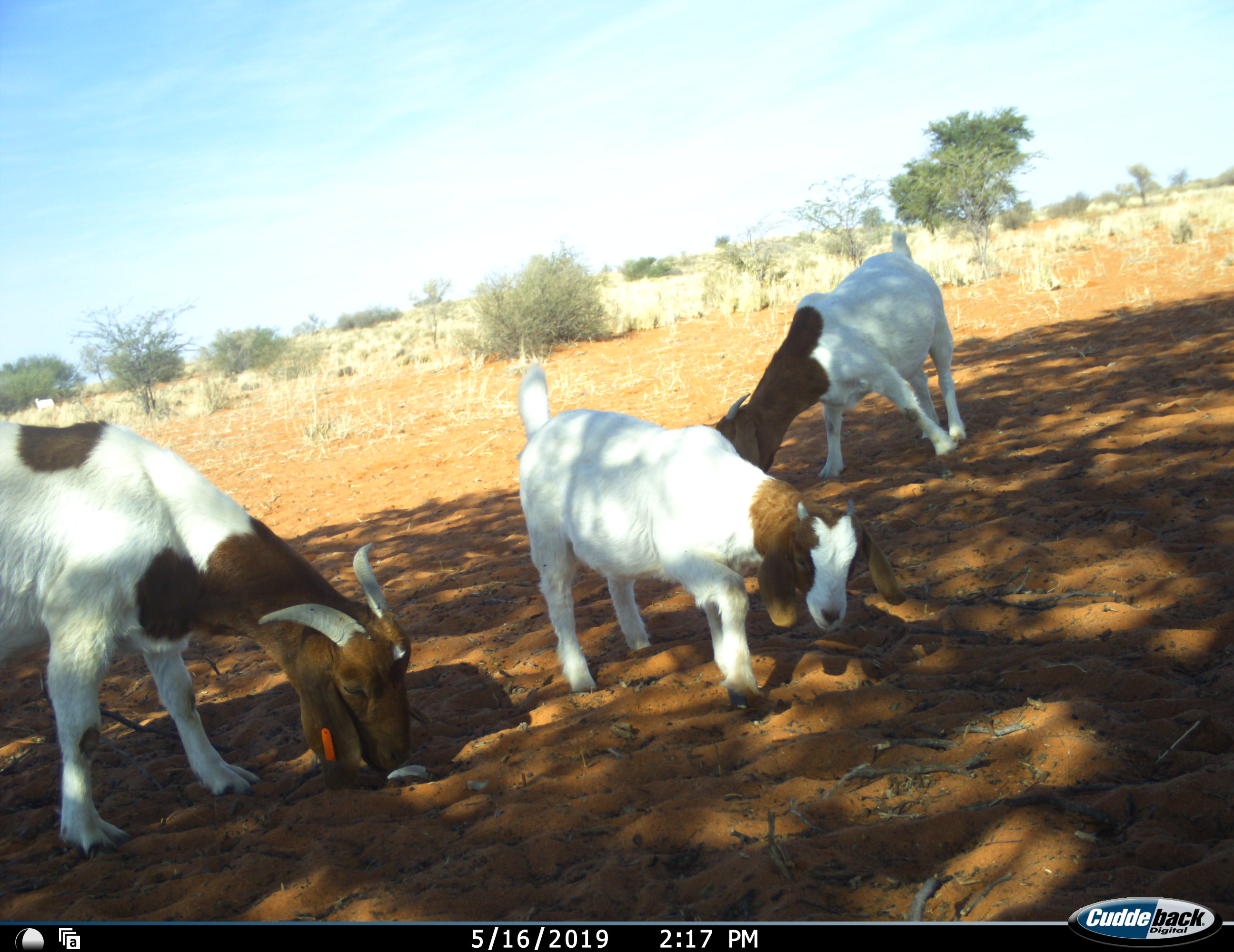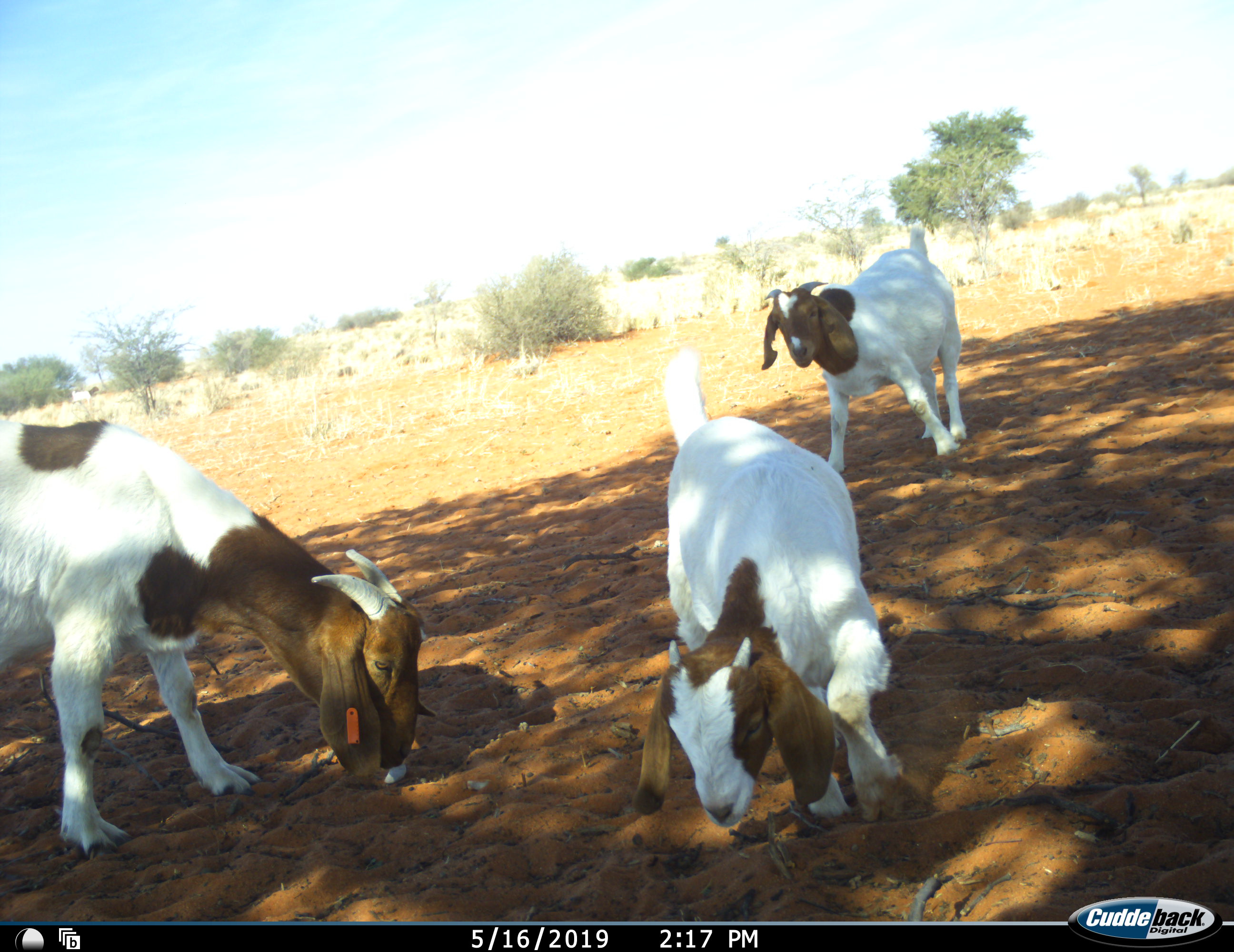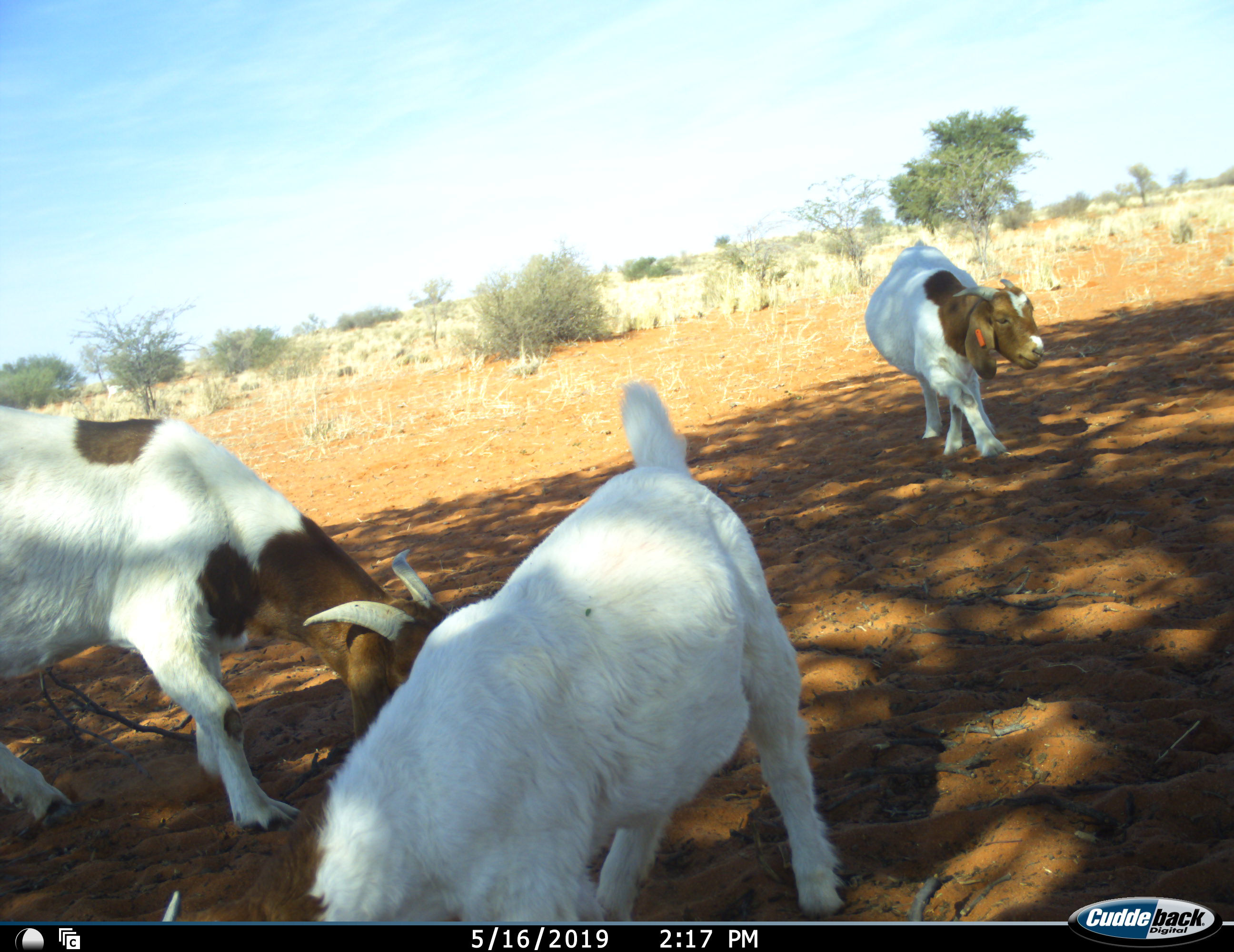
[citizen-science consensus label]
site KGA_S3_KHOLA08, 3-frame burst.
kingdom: Animalia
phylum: Chordata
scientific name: Vertebrata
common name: domestic animal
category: domesticanimal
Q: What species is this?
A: Domesticanimal (domestic animal) (Vertebrata).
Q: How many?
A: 3.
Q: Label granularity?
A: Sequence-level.